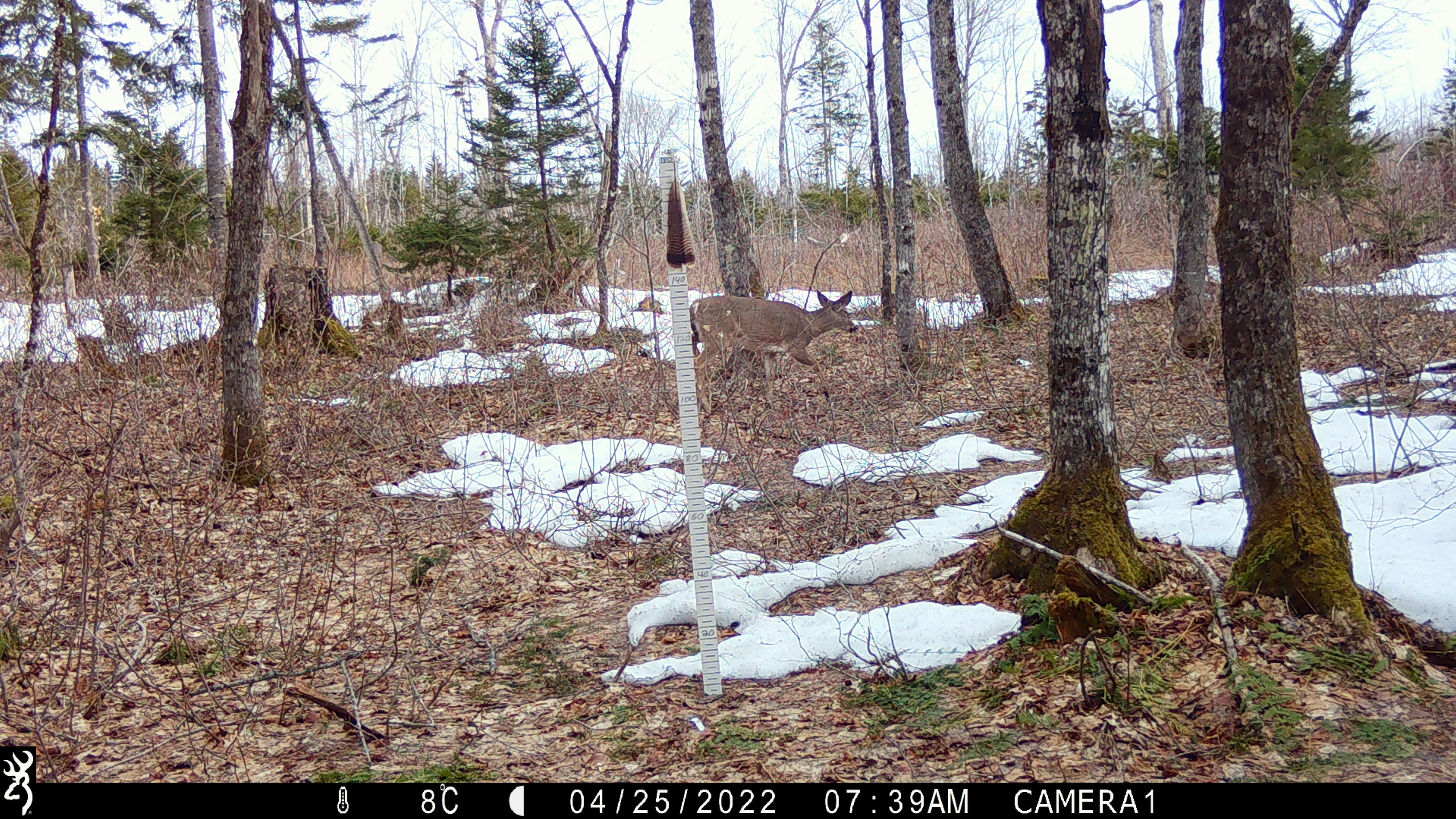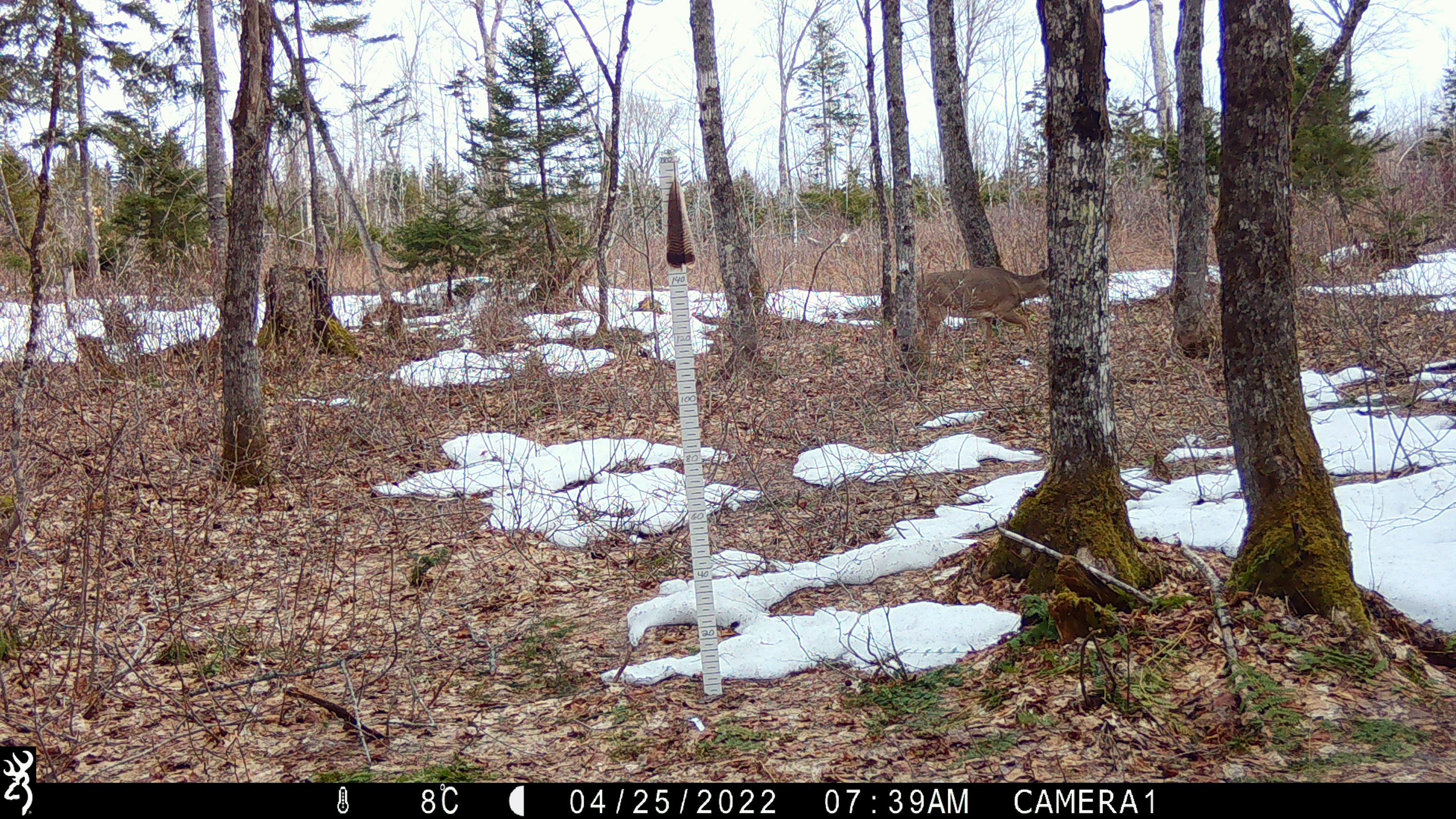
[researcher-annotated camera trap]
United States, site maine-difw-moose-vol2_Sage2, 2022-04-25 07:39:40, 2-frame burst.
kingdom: Animalia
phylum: Chordata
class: Mammalia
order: Artiodactyla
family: Cervidae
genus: Odocoileus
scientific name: Odocoileus virginianus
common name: white-tailed deer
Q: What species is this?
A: White-tailed deer (Odocoileus virginianus).